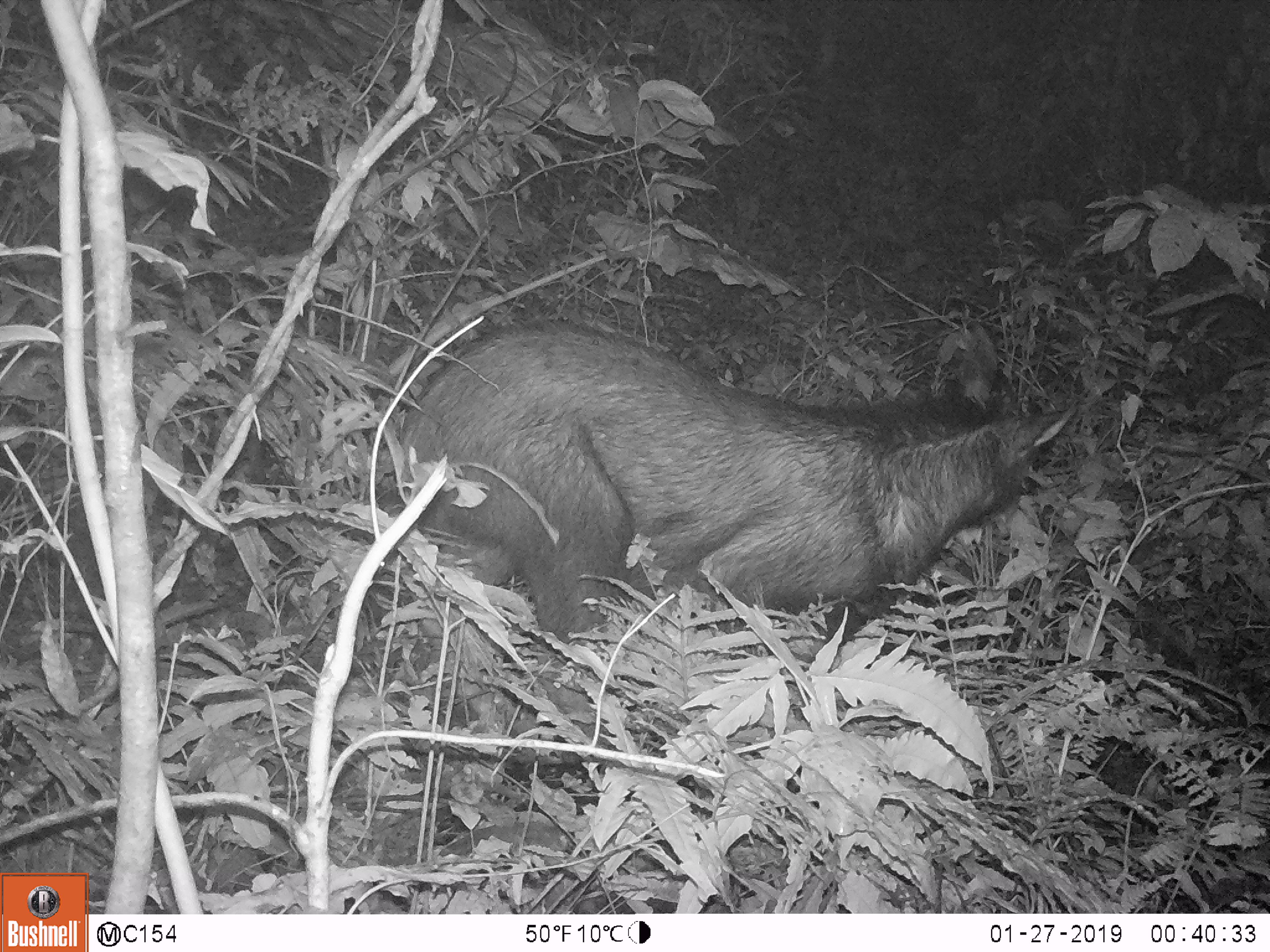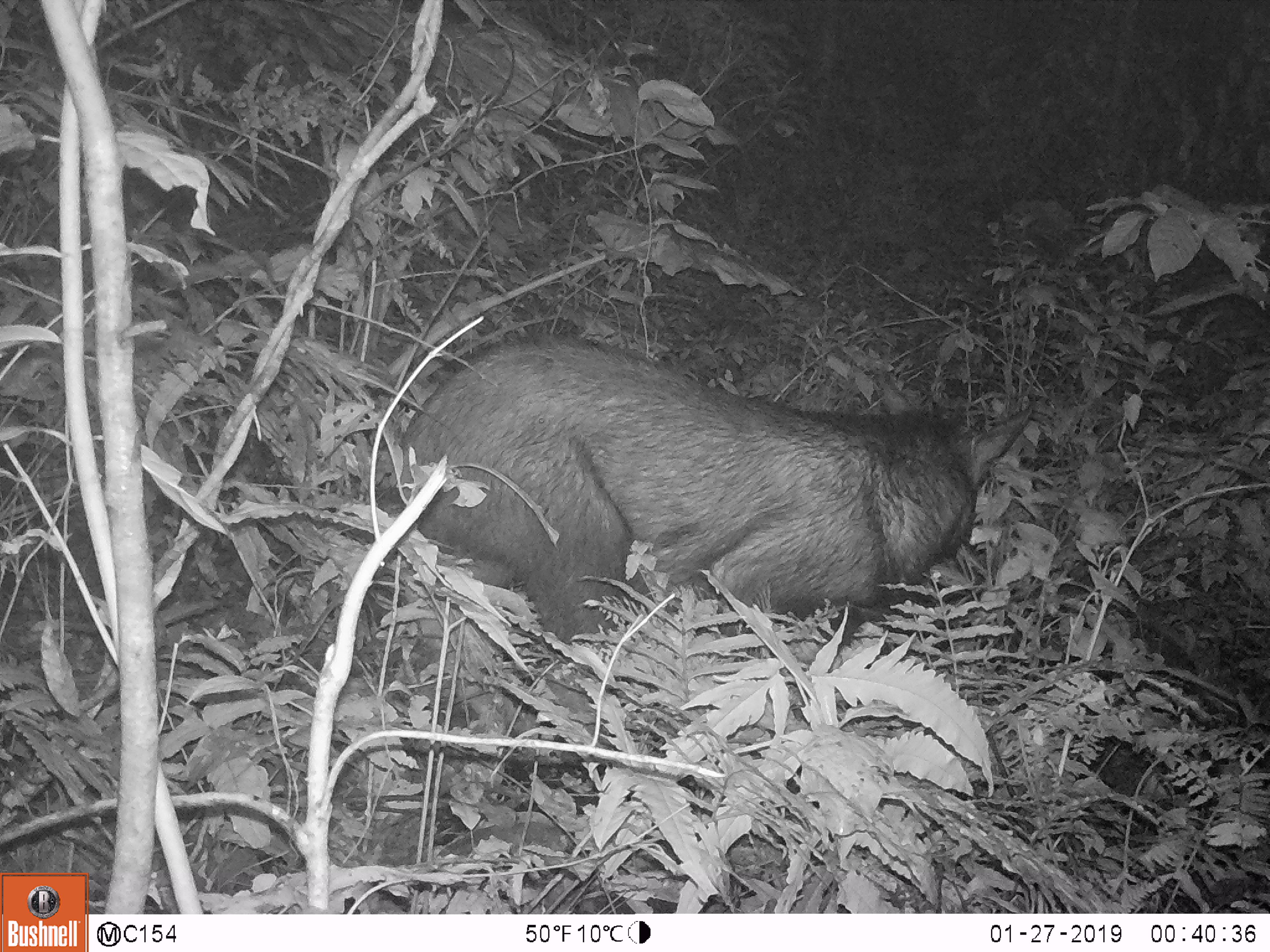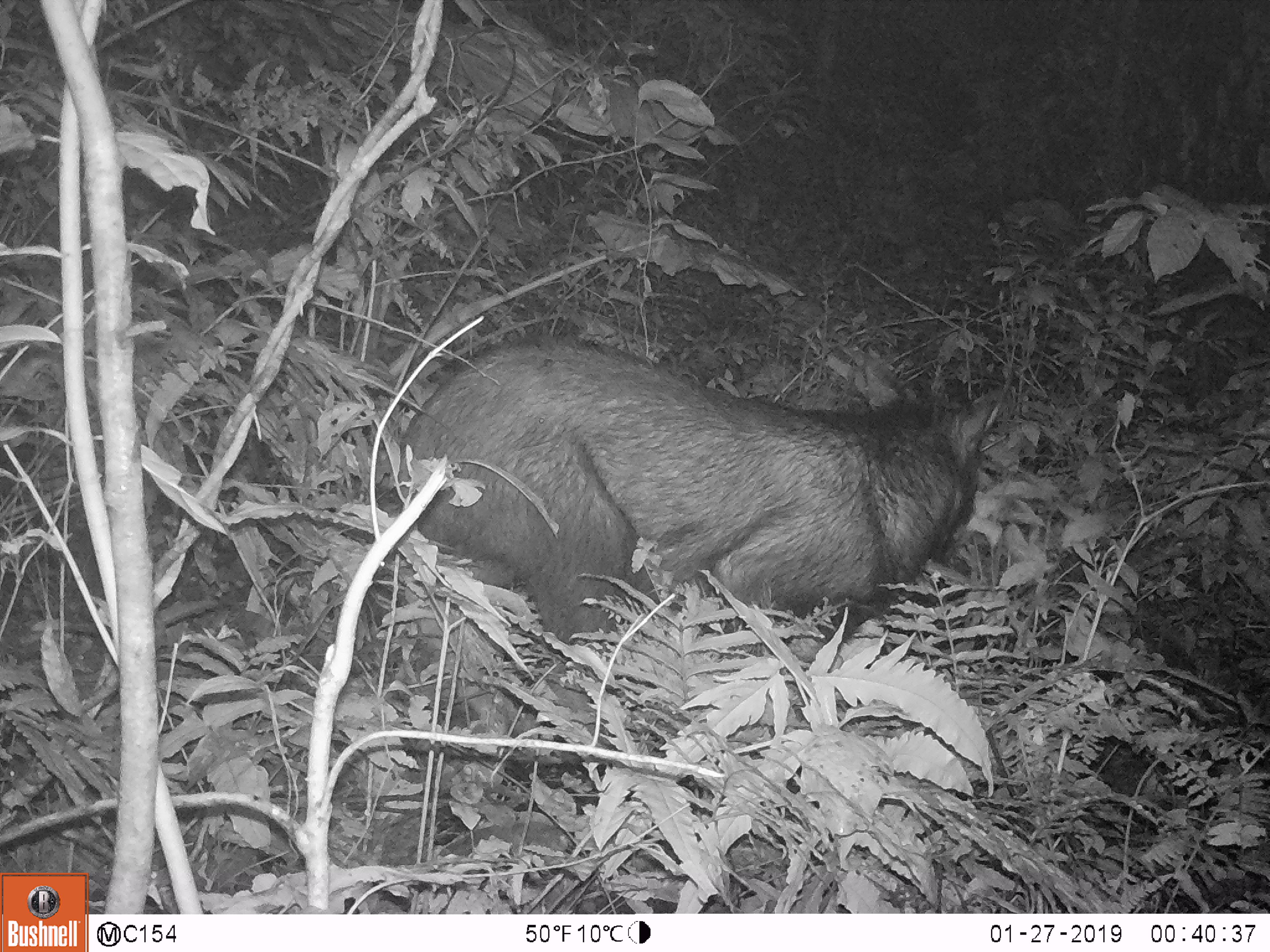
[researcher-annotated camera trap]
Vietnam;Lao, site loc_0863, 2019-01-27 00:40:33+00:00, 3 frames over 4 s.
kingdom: Animalia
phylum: Chordata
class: Mammalia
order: Artiodactyla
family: Bovidae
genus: Capricornis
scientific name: Capricornis sumatraensis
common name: chinese serow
Chinese serow (Capricornis sumatraensis). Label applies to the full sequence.